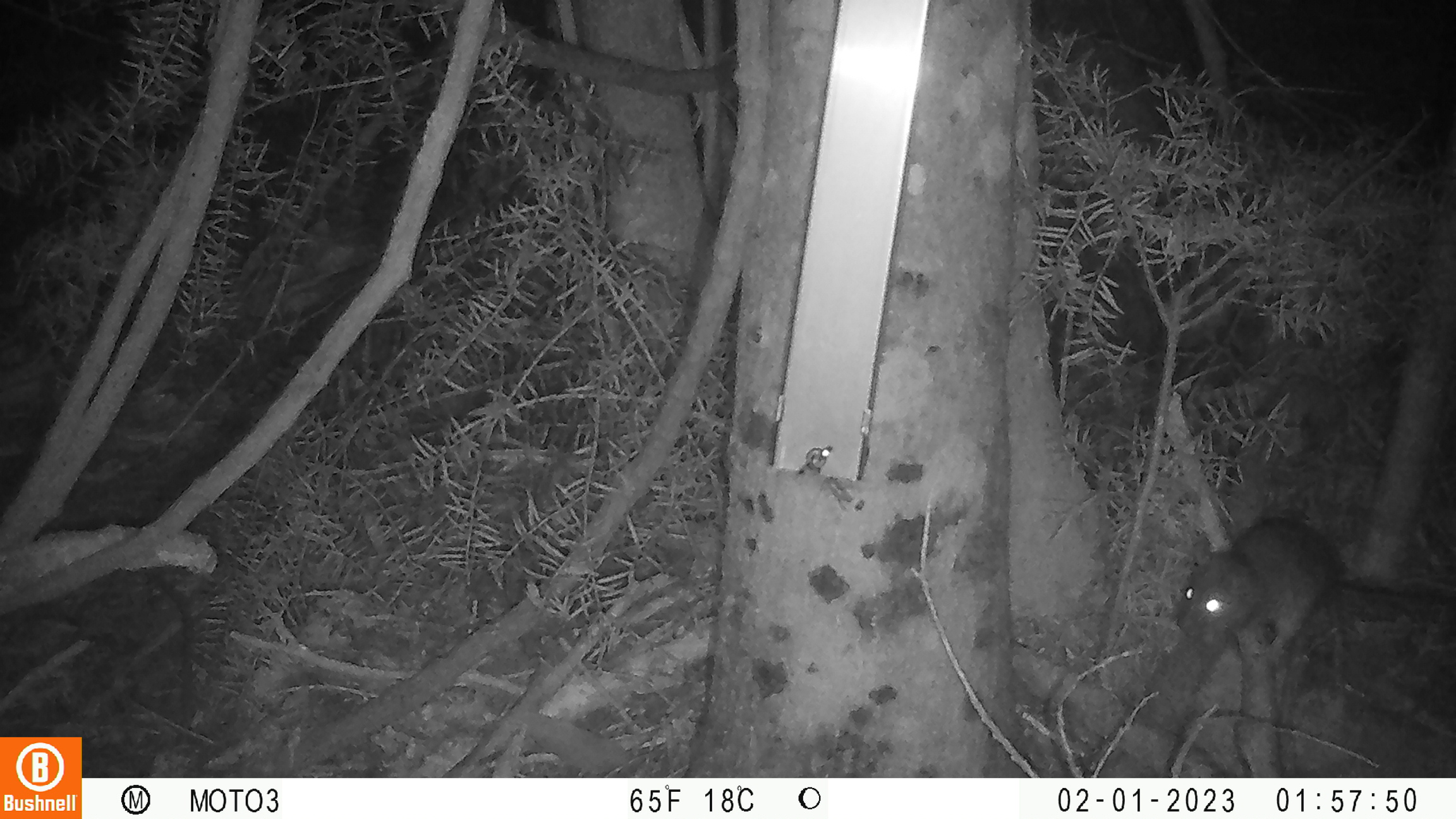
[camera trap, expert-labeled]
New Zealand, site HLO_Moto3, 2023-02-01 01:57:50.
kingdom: Animalia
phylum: Chordata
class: Mammalia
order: Rodentia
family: Muridae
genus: Rattus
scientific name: Rattus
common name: rat